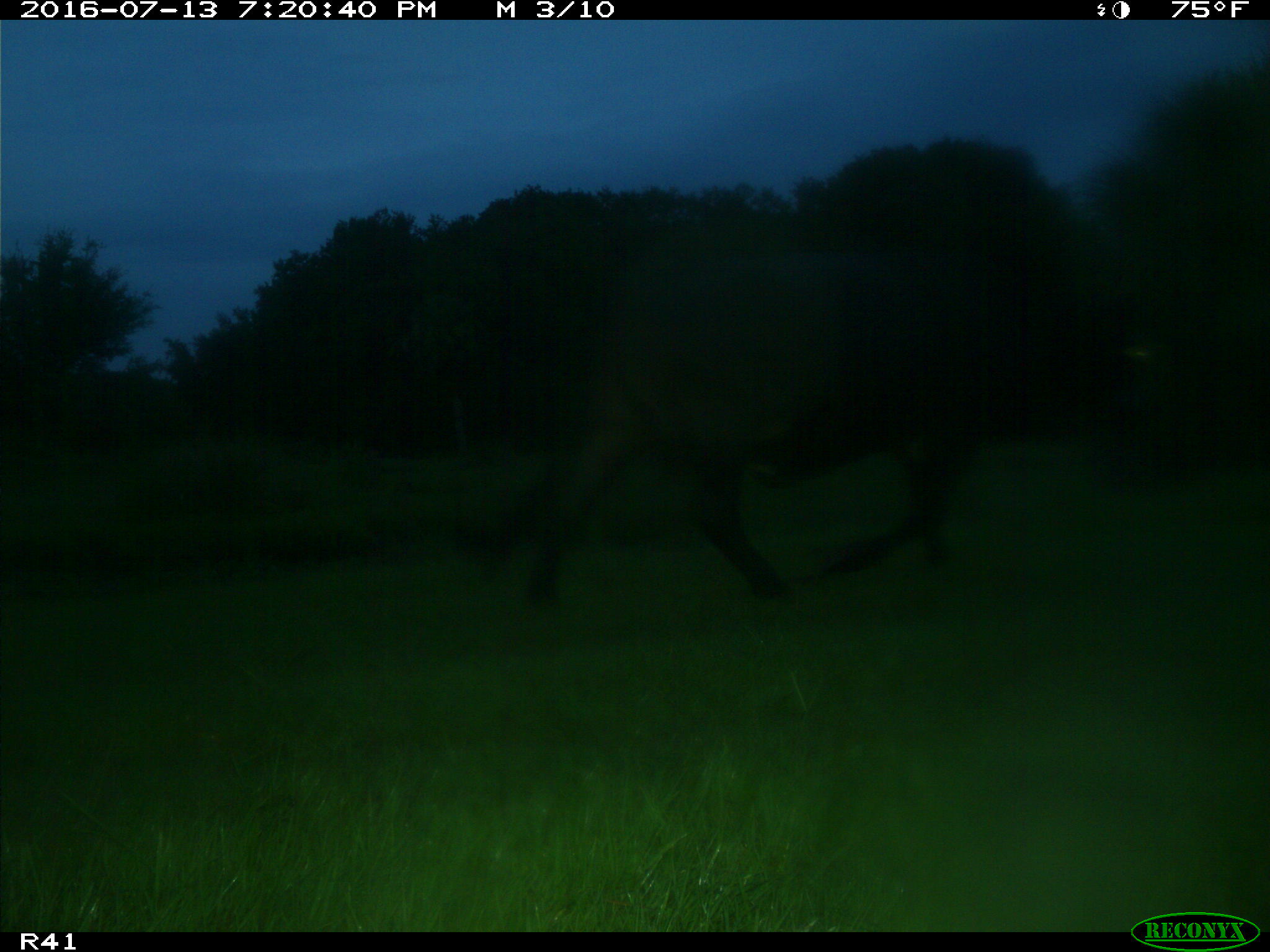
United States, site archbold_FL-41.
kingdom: Animalia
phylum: Chordata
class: Mammalia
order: Artiodactyla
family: Bovidae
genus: Bos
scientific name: Bos taurus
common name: domestic cow